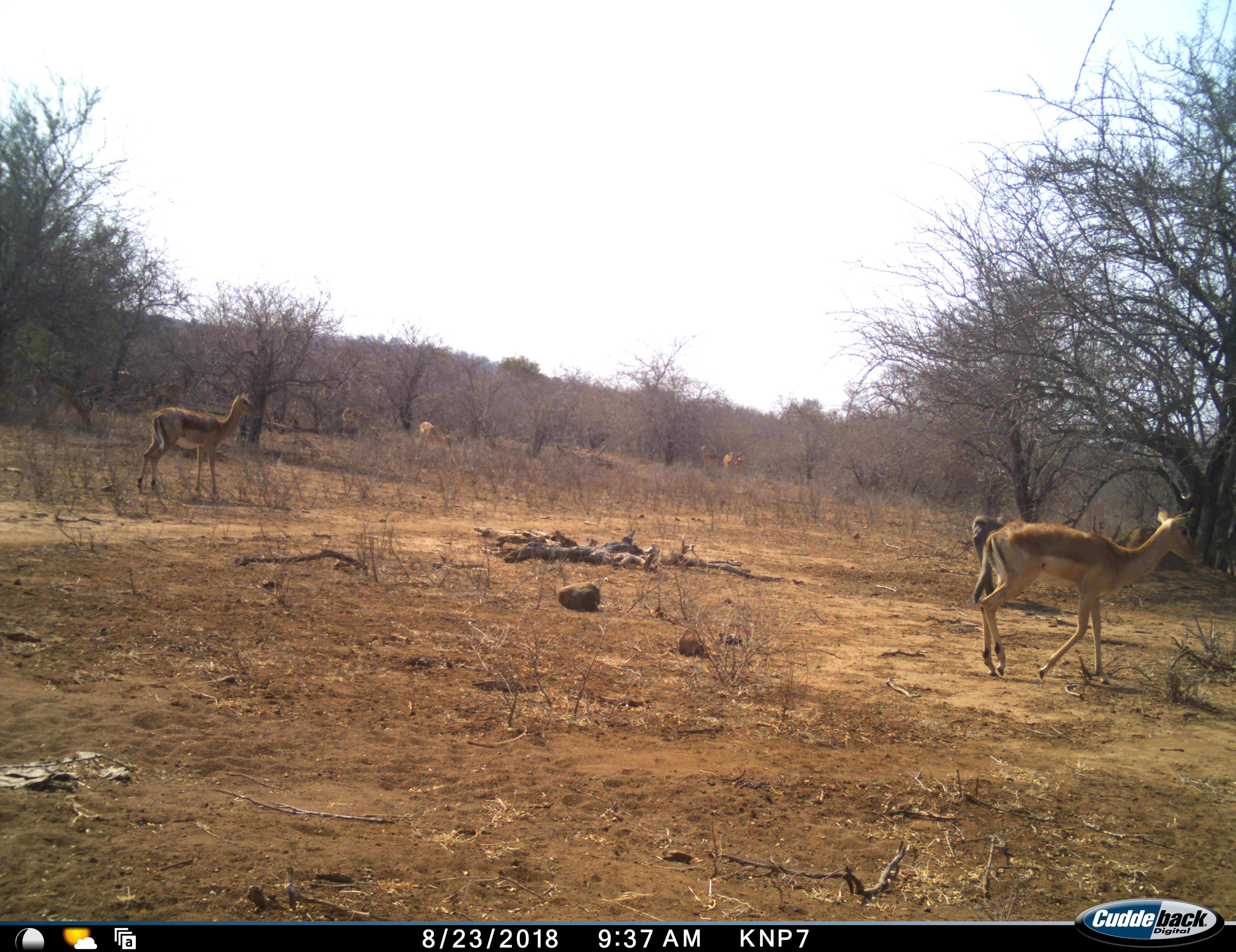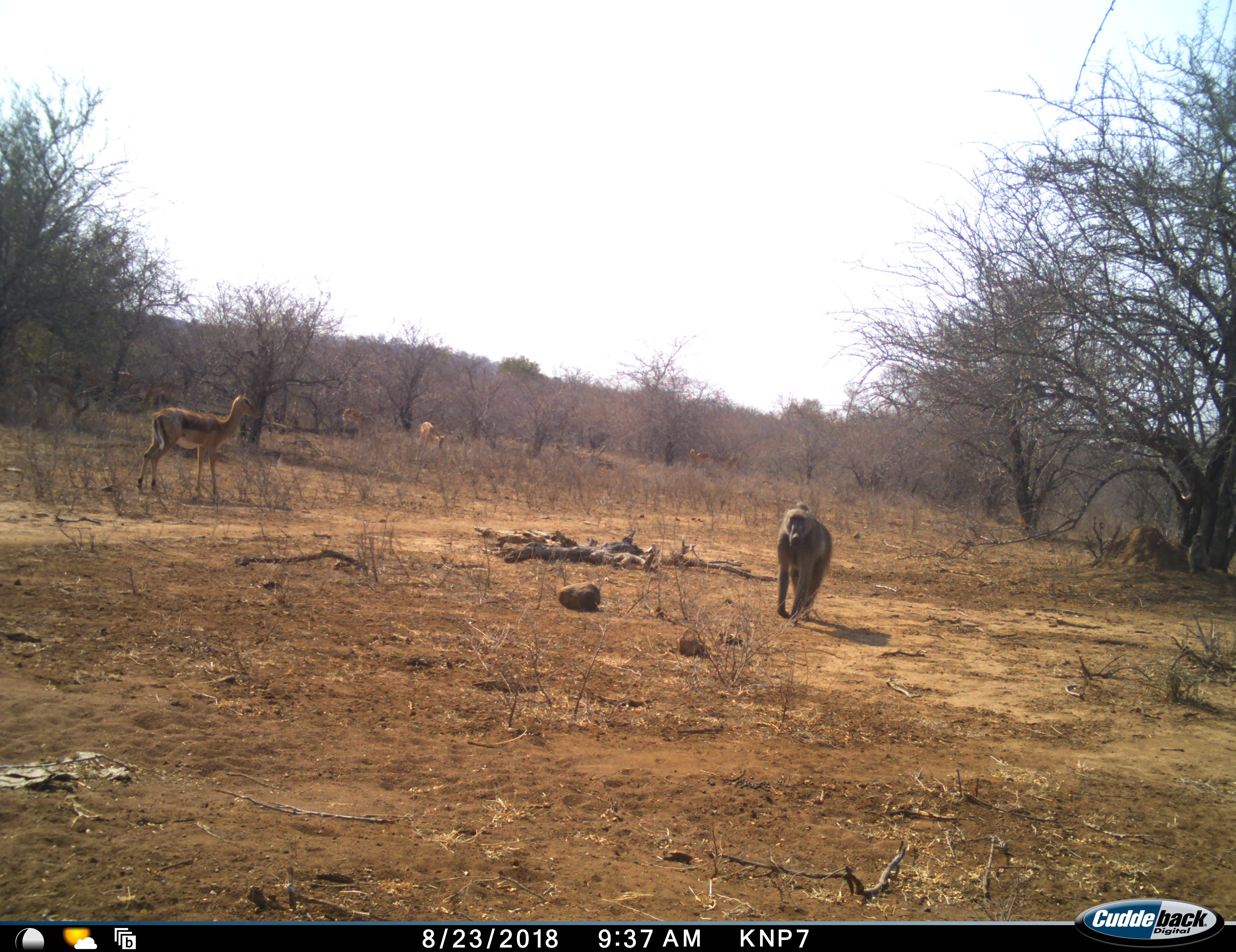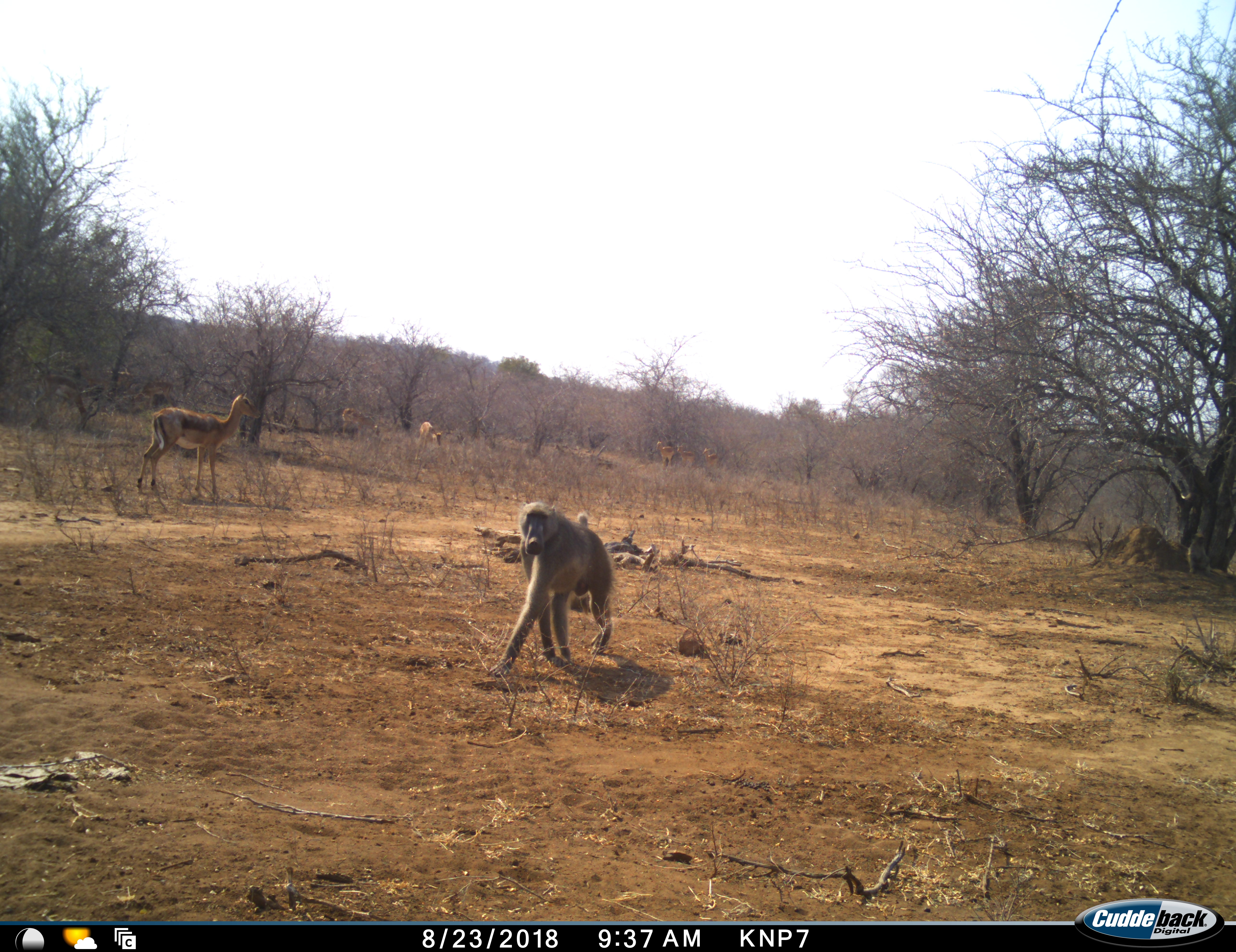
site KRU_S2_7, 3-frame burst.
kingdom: Animalia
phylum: Chordata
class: Mammalia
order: Primates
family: Cercopithecidae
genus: Papio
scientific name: Papio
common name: baboon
Baboon (Papio), count 1. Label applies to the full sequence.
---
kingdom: Animalia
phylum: Chordata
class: Mammalia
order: Artiodactyla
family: Bovidae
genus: Aepyceros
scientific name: Aepyceros melampus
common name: impala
Impala (Aepyceros melampus), count 7. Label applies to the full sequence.